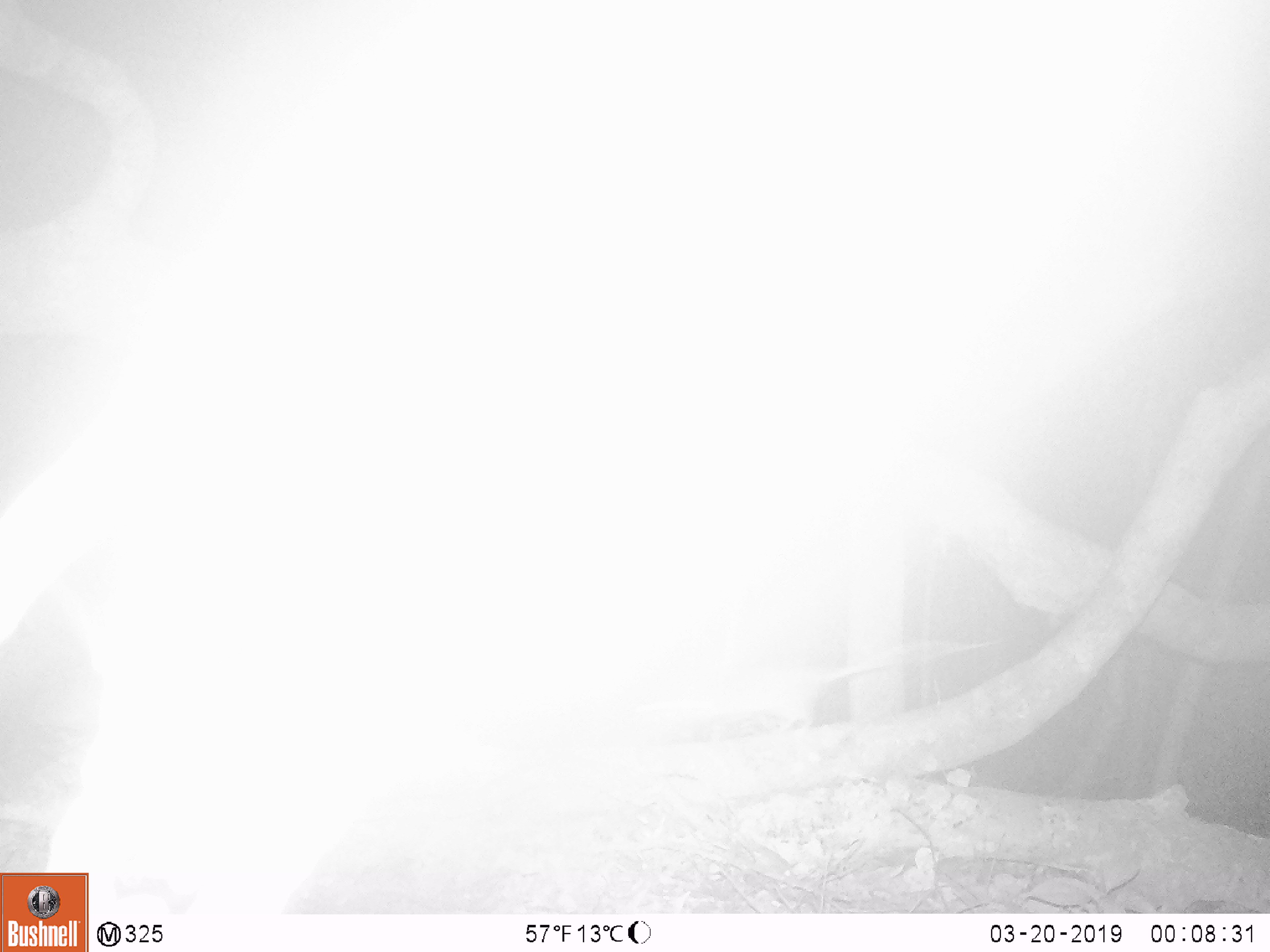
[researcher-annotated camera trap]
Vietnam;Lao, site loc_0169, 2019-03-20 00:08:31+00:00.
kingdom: Animalia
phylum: Chordata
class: Mammalia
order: Rodentia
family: Muridae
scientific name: Muridae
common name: old-world mice and rats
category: unidentified murid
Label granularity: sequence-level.